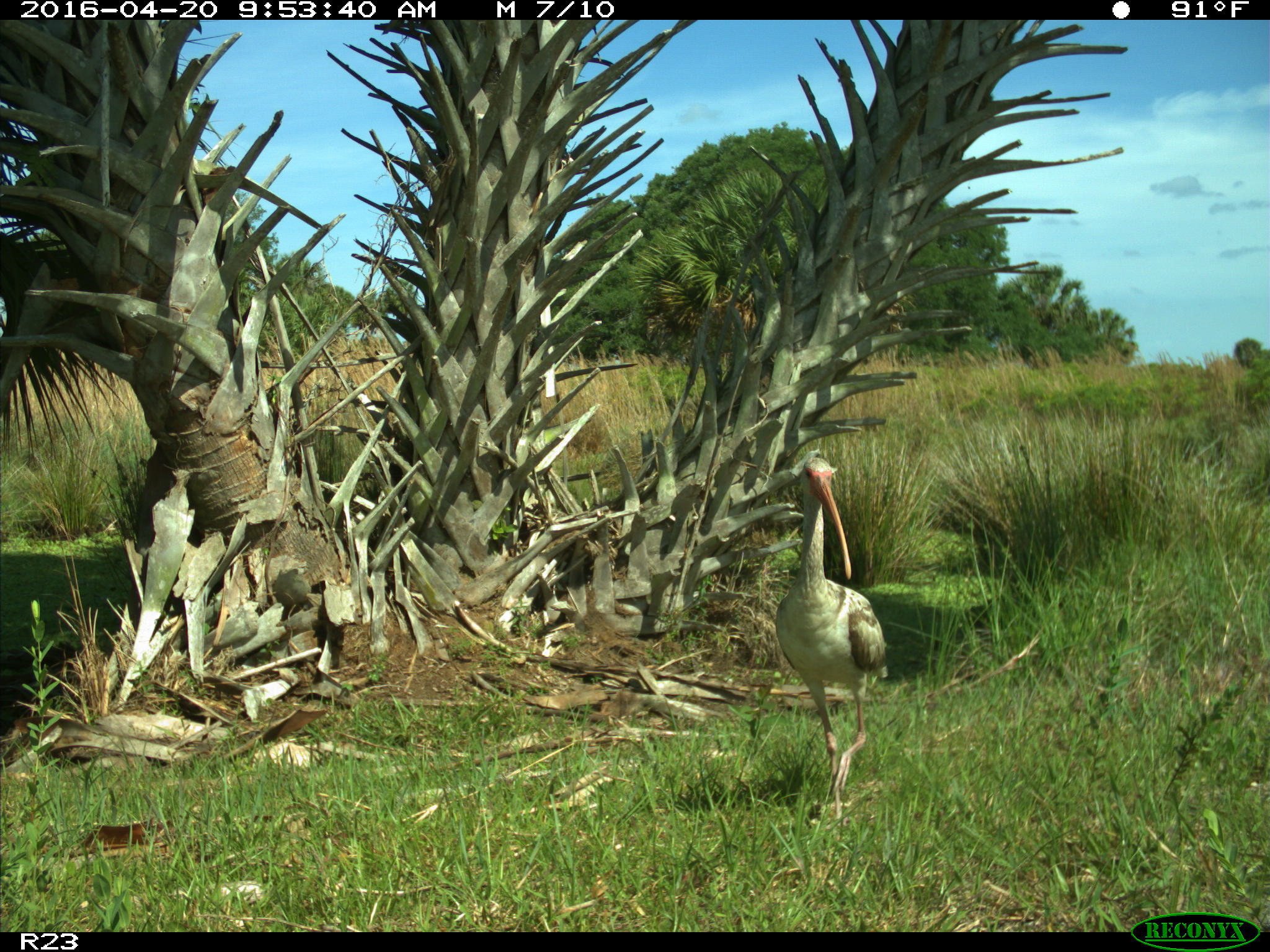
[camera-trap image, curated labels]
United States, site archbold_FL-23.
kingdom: Animalia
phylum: Chordata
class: Aves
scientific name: Aves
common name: birds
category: unidentified bird